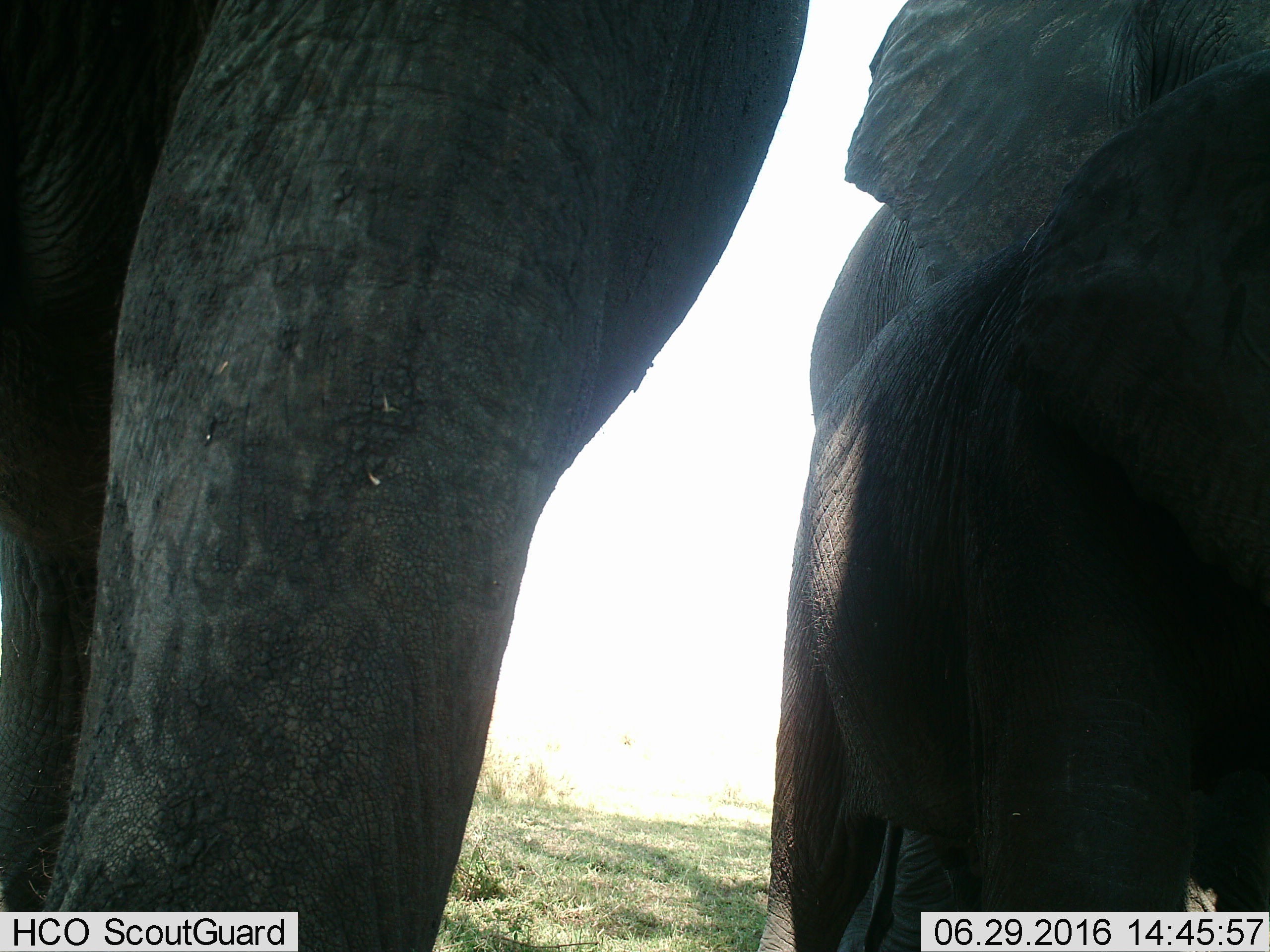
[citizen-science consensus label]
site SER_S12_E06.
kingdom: Animalia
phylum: Chordata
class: Mammalia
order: Proboscidea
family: Elephantidae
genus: Loxodonta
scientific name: Loxodonta africana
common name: african bush elephant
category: elephant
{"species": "elephant (african bush elephant) (Loxodonta africana)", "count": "3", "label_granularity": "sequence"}